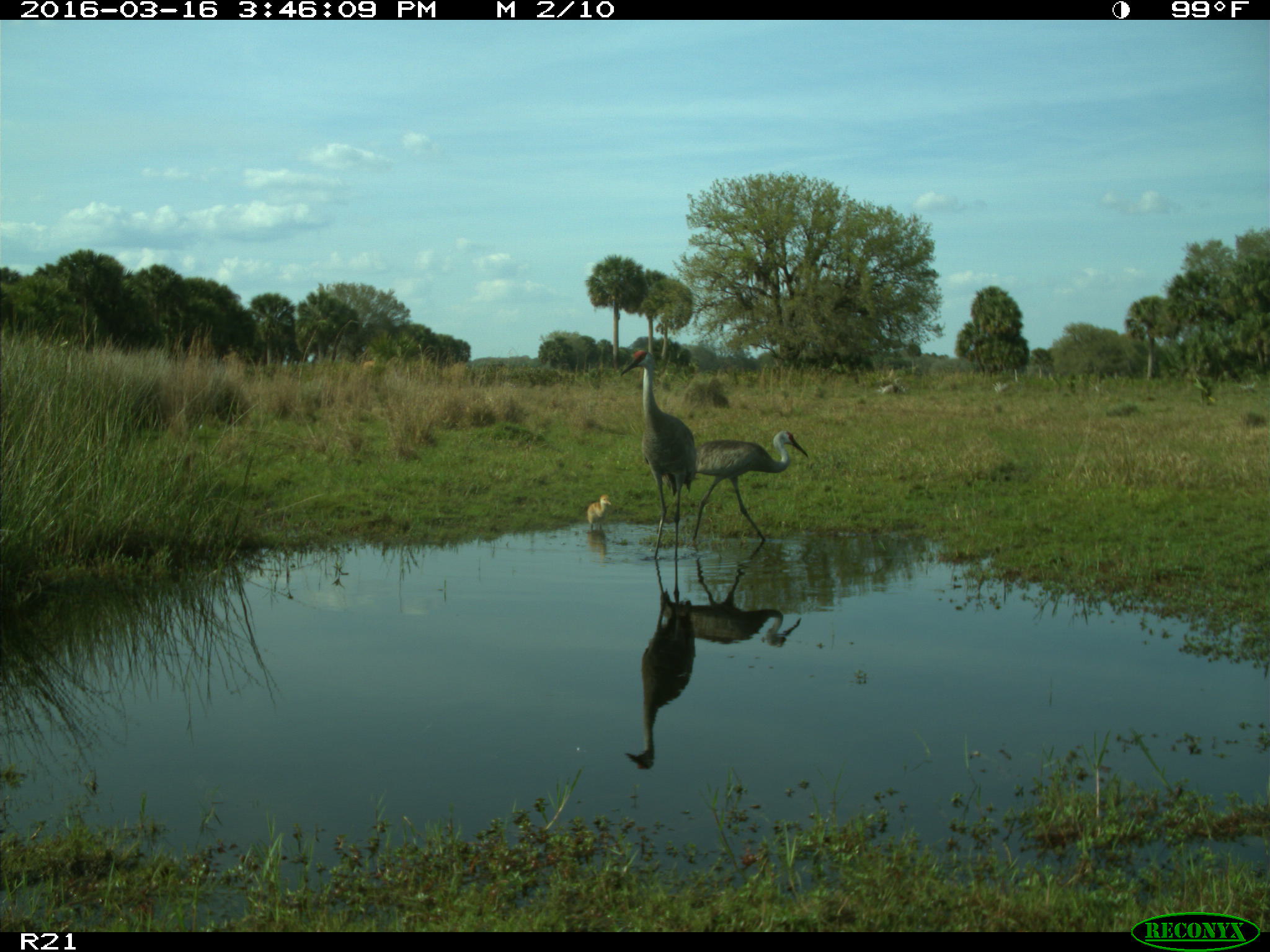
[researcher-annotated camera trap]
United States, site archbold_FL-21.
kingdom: Animalia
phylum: Chordata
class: Aves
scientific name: Aves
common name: birds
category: unidentified bird